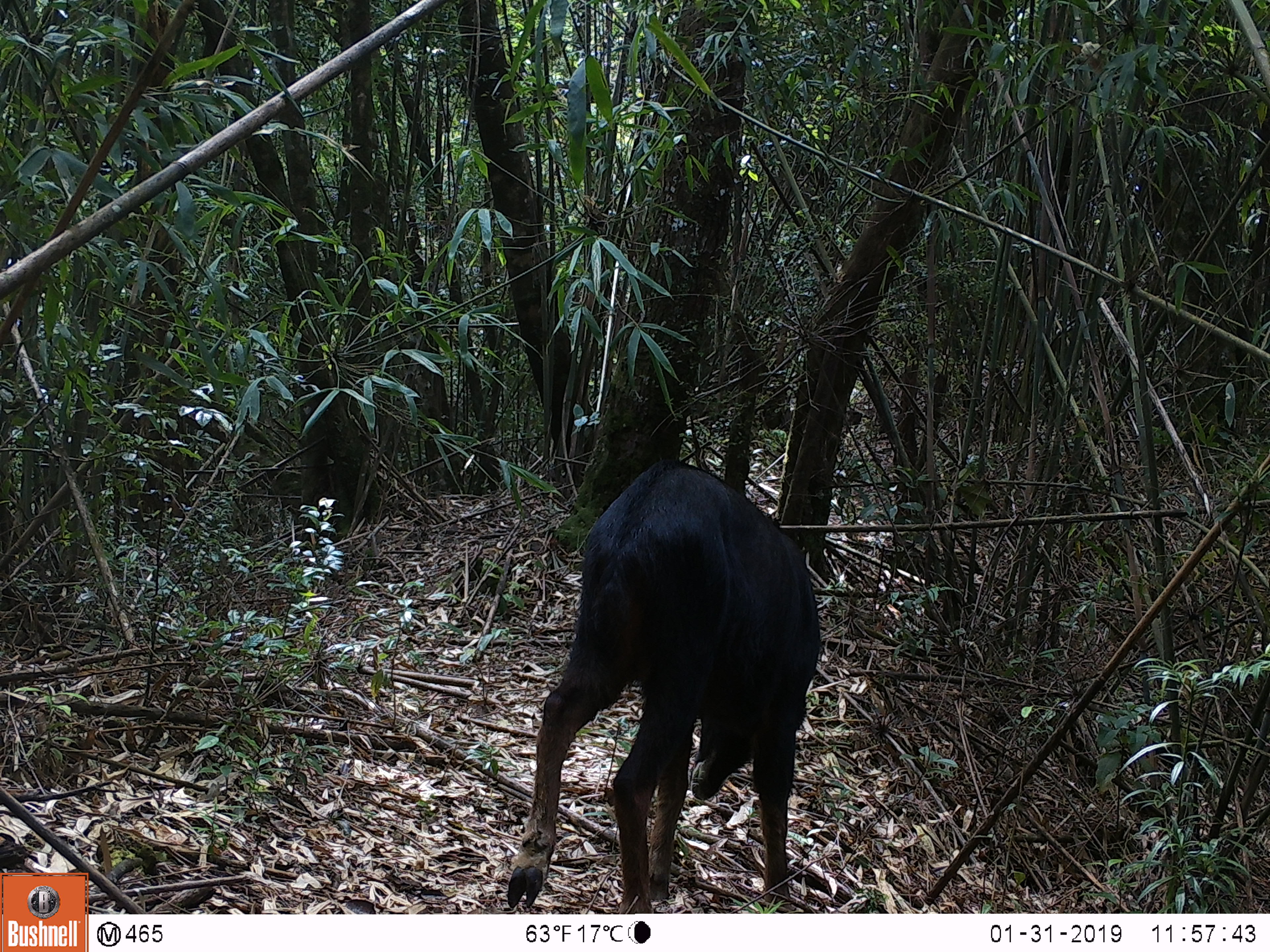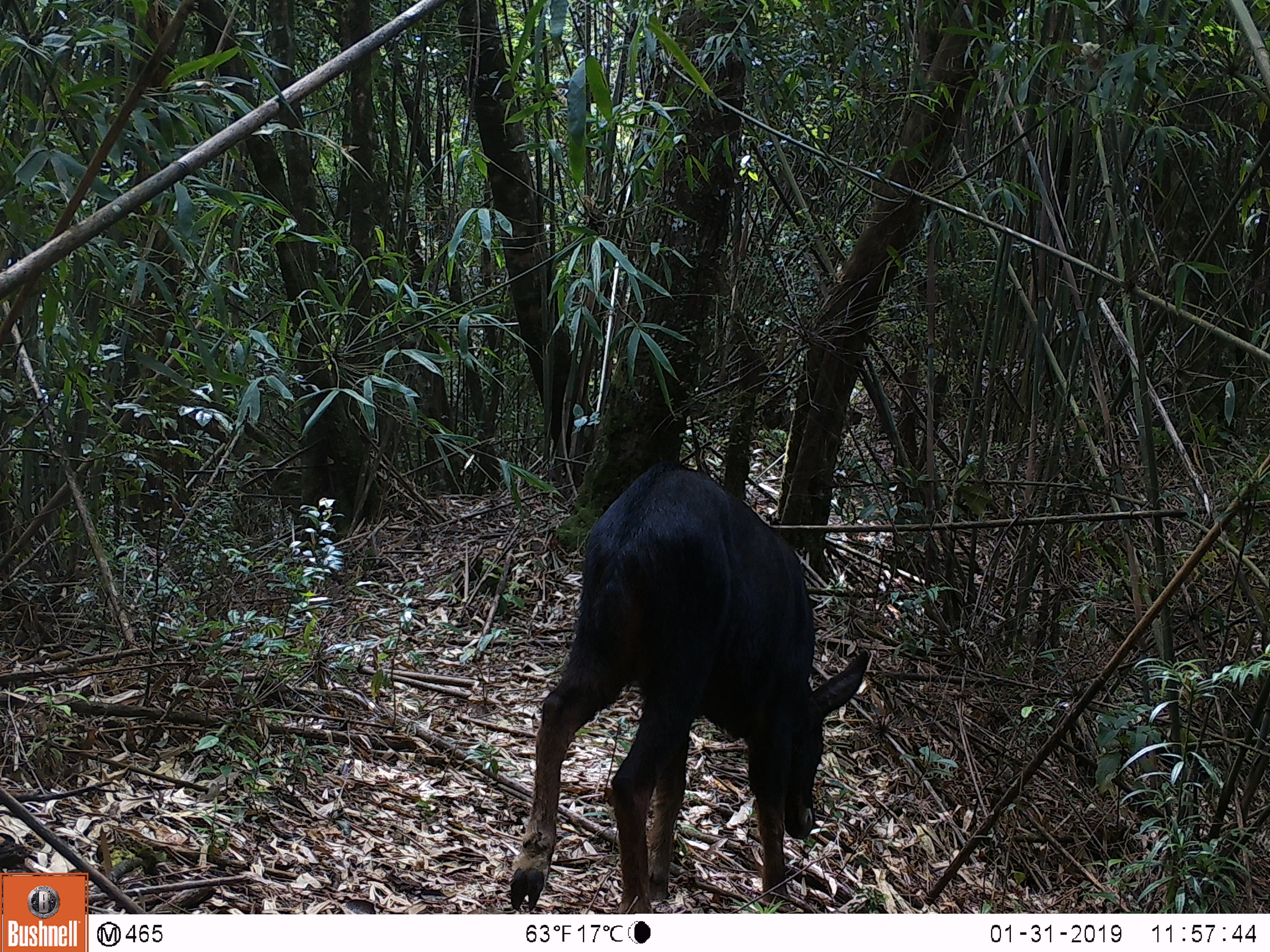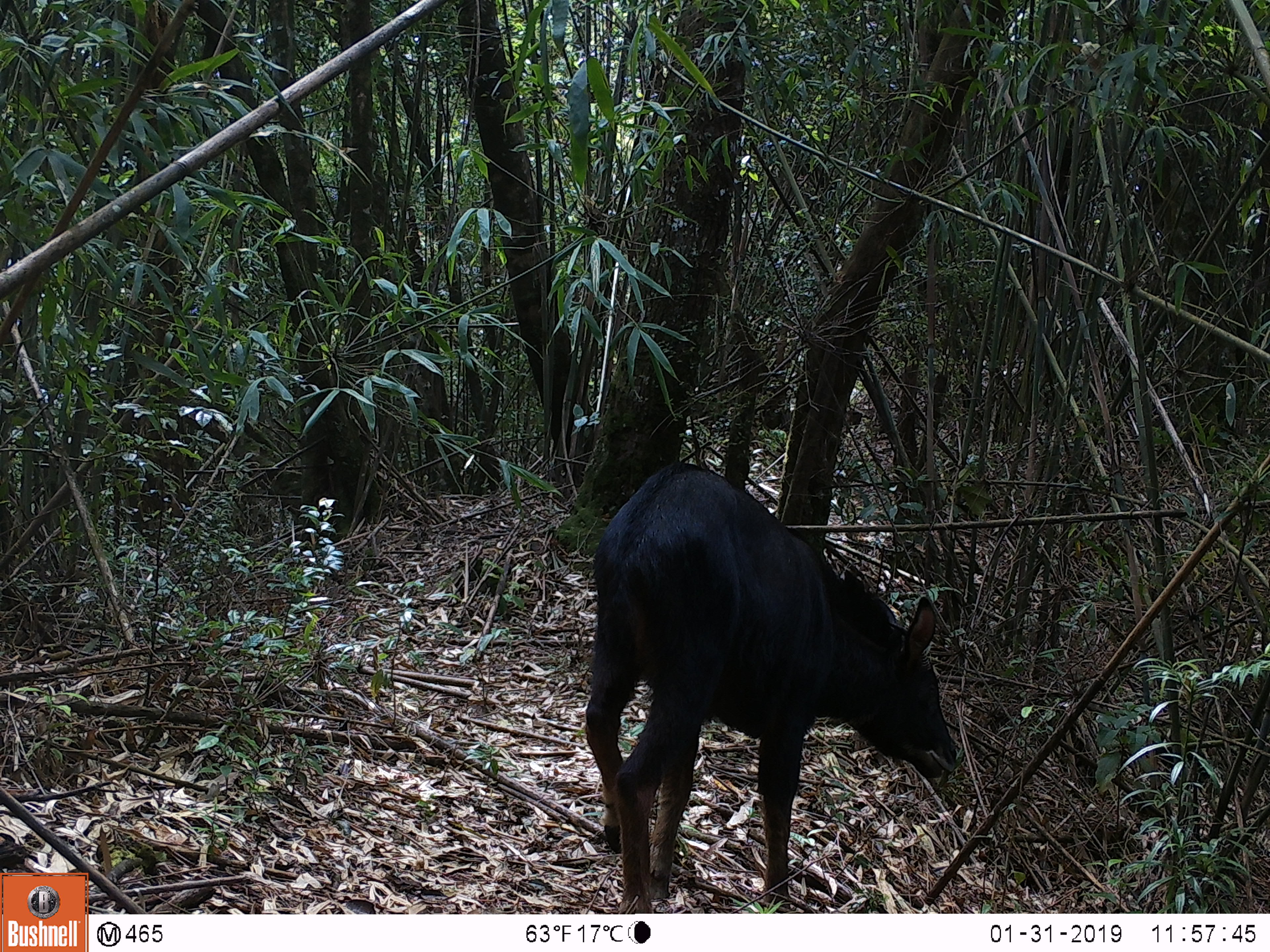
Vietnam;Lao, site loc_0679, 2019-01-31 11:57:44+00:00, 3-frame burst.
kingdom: Animalia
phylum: Chordata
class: Mammalia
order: Artiodactyla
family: Bovidae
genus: Capricornis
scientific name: Capricornis sumatraensis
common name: chinese serow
Chinese serow (Capricornis sumatraensis). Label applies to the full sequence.